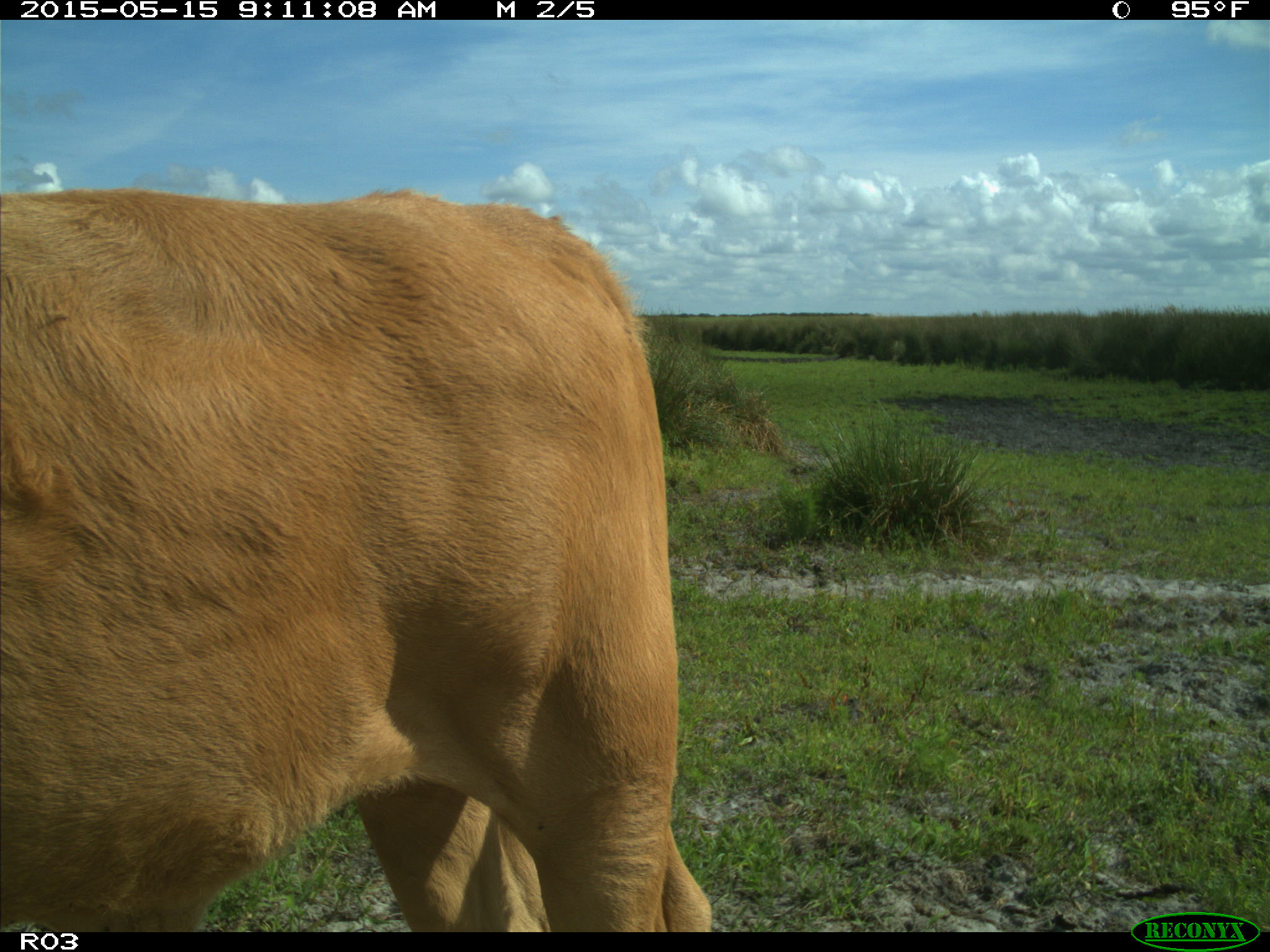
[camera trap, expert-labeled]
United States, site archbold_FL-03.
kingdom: Animalia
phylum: Chordata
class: Mammalia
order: Artiodactyla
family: Bovidae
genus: Bos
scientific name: Bos taurus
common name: domestic cow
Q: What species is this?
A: Bos taurus (domestic cow).